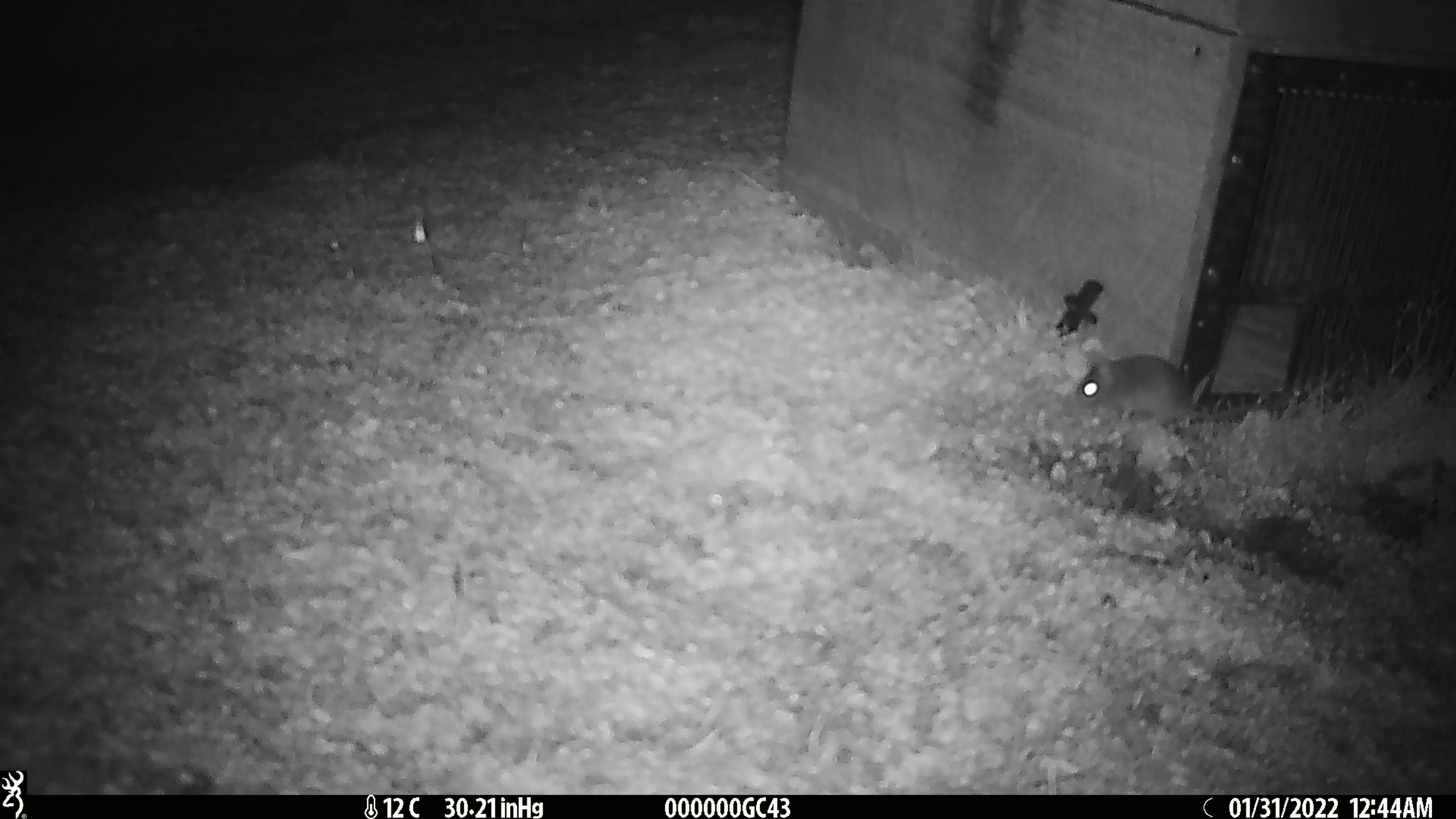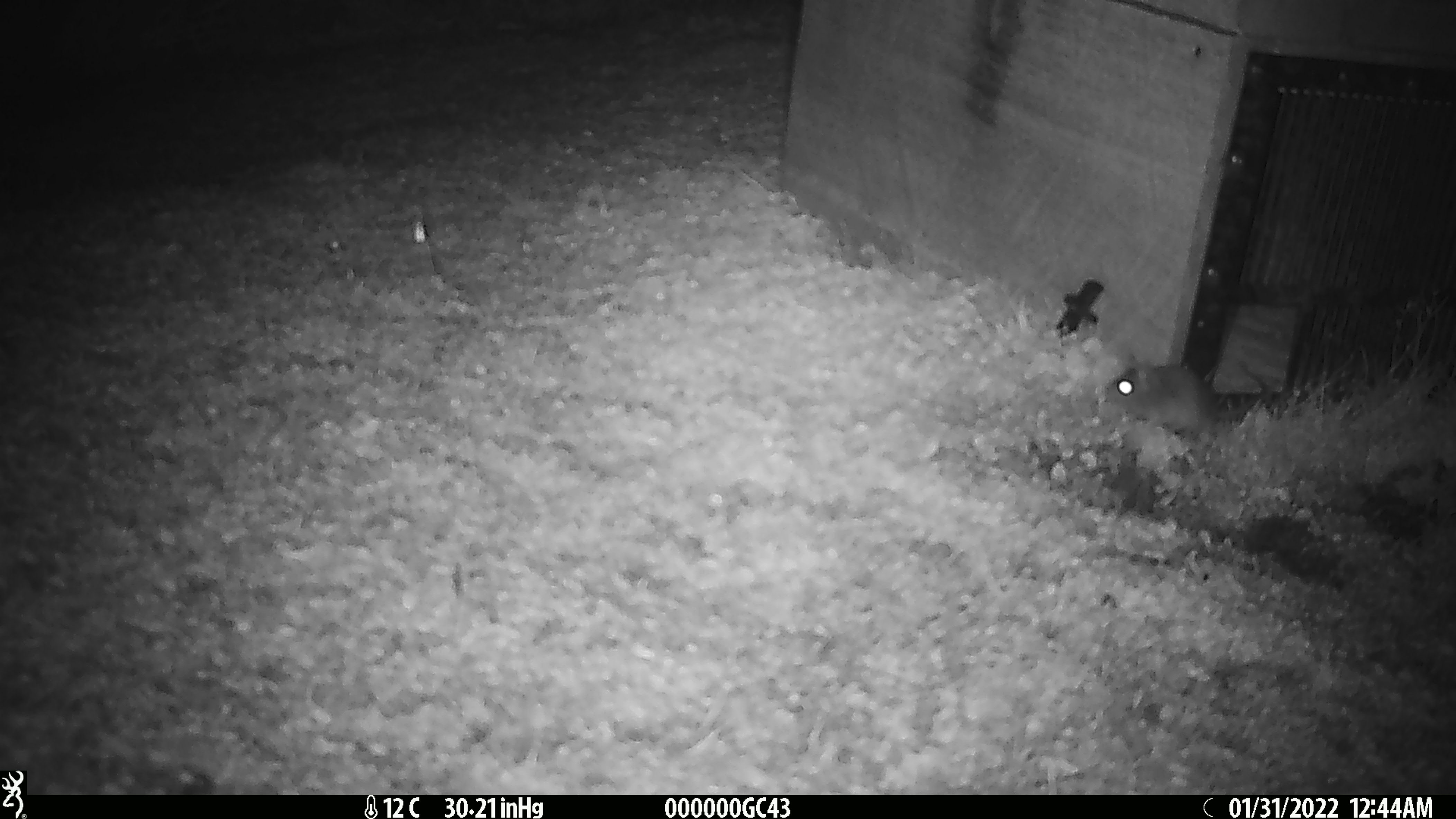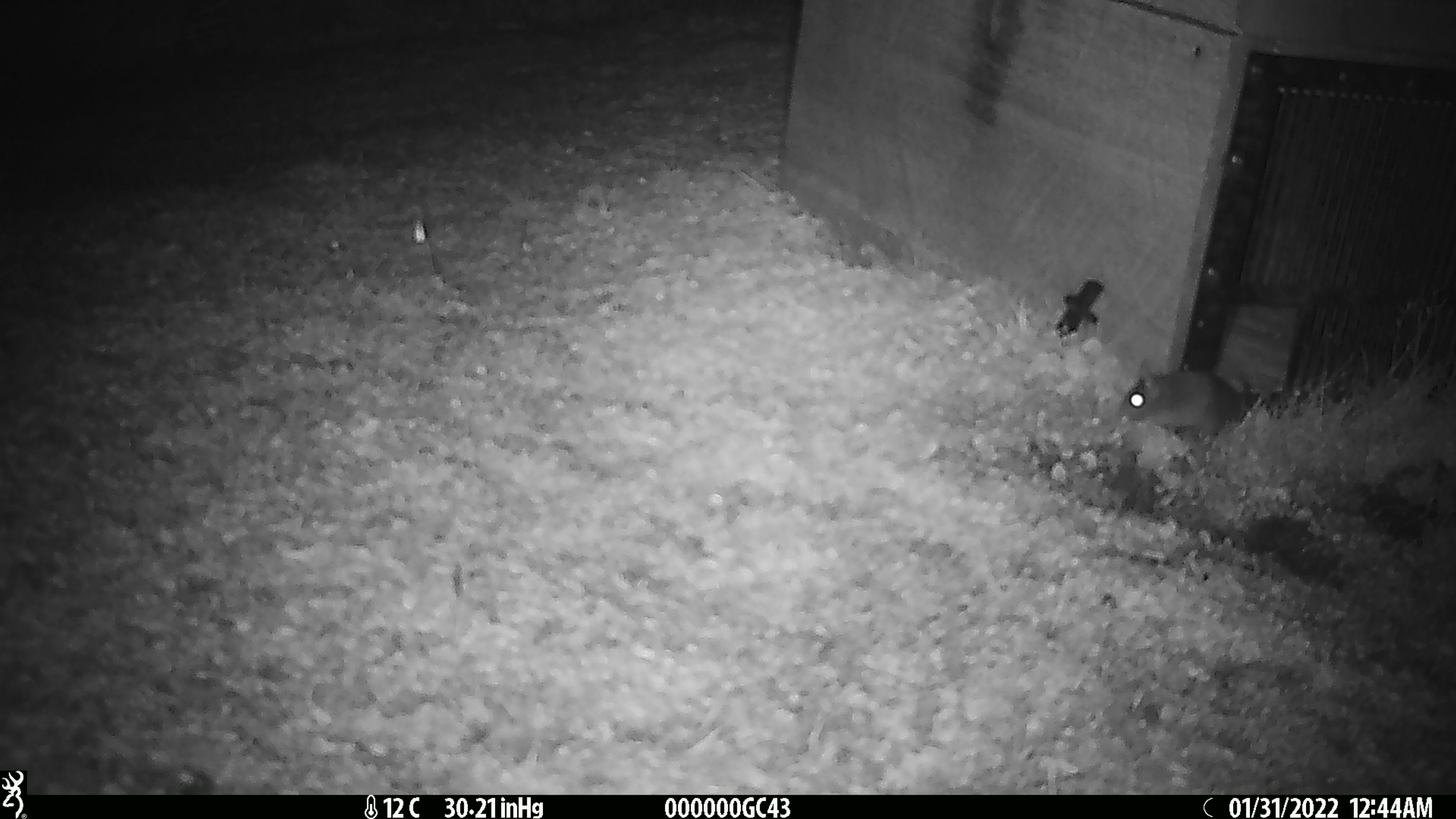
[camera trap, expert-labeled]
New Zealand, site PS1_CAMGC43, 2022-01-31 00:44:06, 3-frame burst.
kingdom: Animalia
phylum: Chordata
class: Mammalia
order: Rodentia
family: Muridae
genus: Mus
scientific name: Mus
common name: mouse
Mouse (Mus).